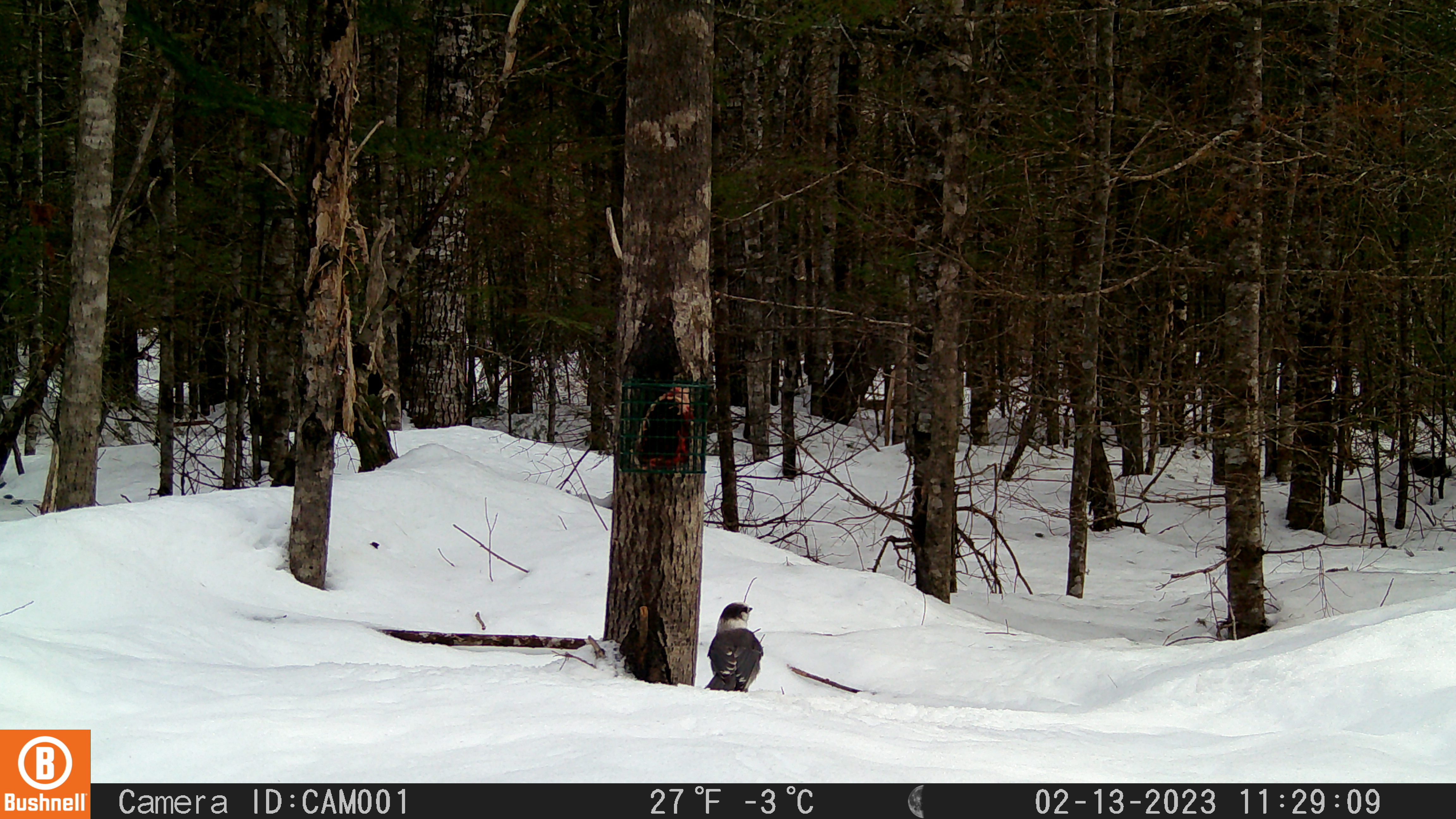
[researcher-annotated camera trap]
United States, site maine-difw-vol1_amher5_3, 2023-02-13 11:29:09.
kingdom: Animalia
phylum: Chordata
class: Aves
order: Passeriformes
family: Corvidae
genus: Perisoreus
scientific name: Perisoreus canadensis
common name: canada jay